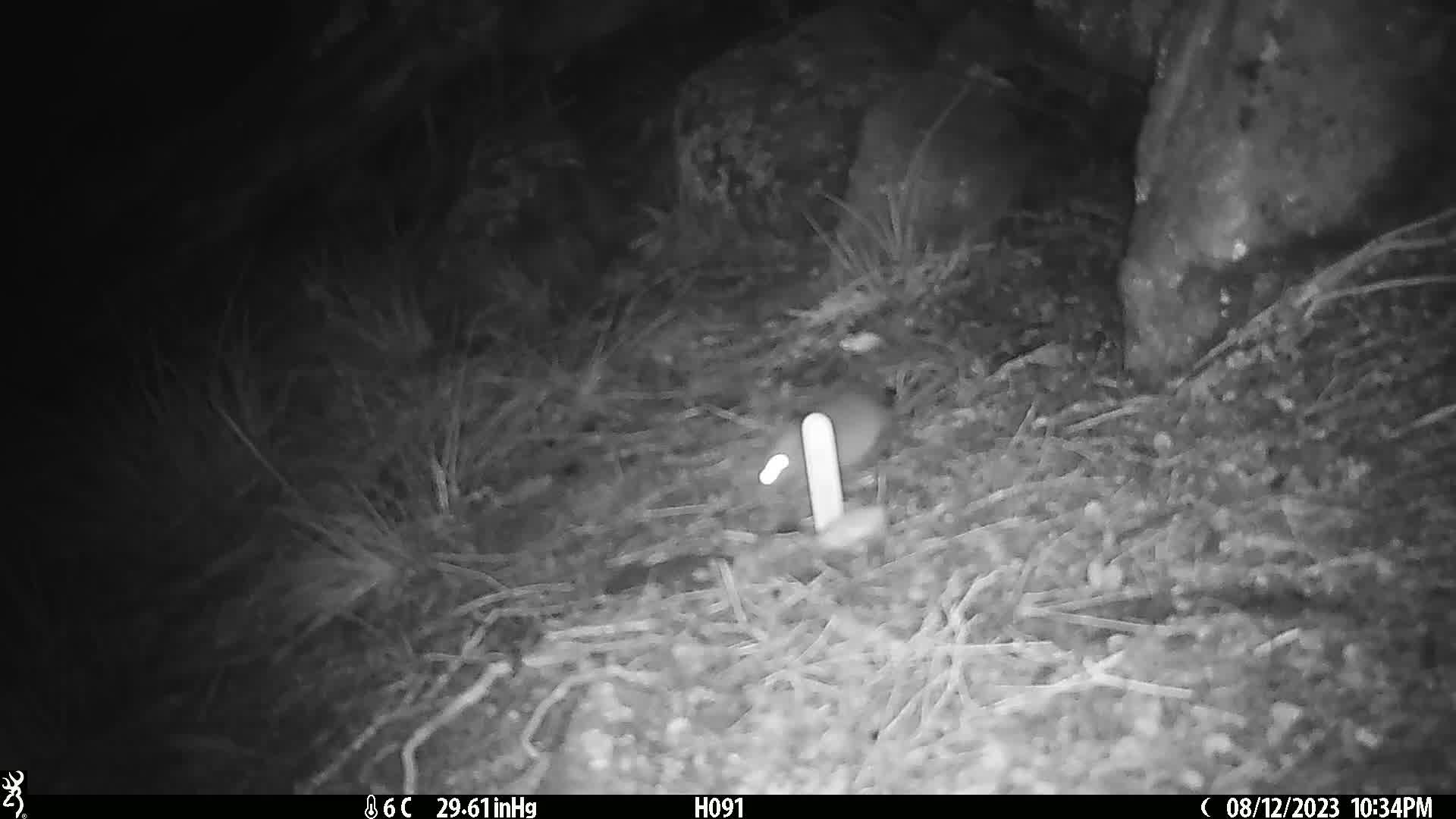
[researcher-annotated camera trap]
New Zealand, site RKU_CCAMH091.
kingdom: Animalia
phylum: Chordata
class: Mammalia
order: Rodentia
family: Muridae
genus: Rattus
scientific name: Rattus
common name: rat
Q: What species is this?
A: Rat (Rattus).